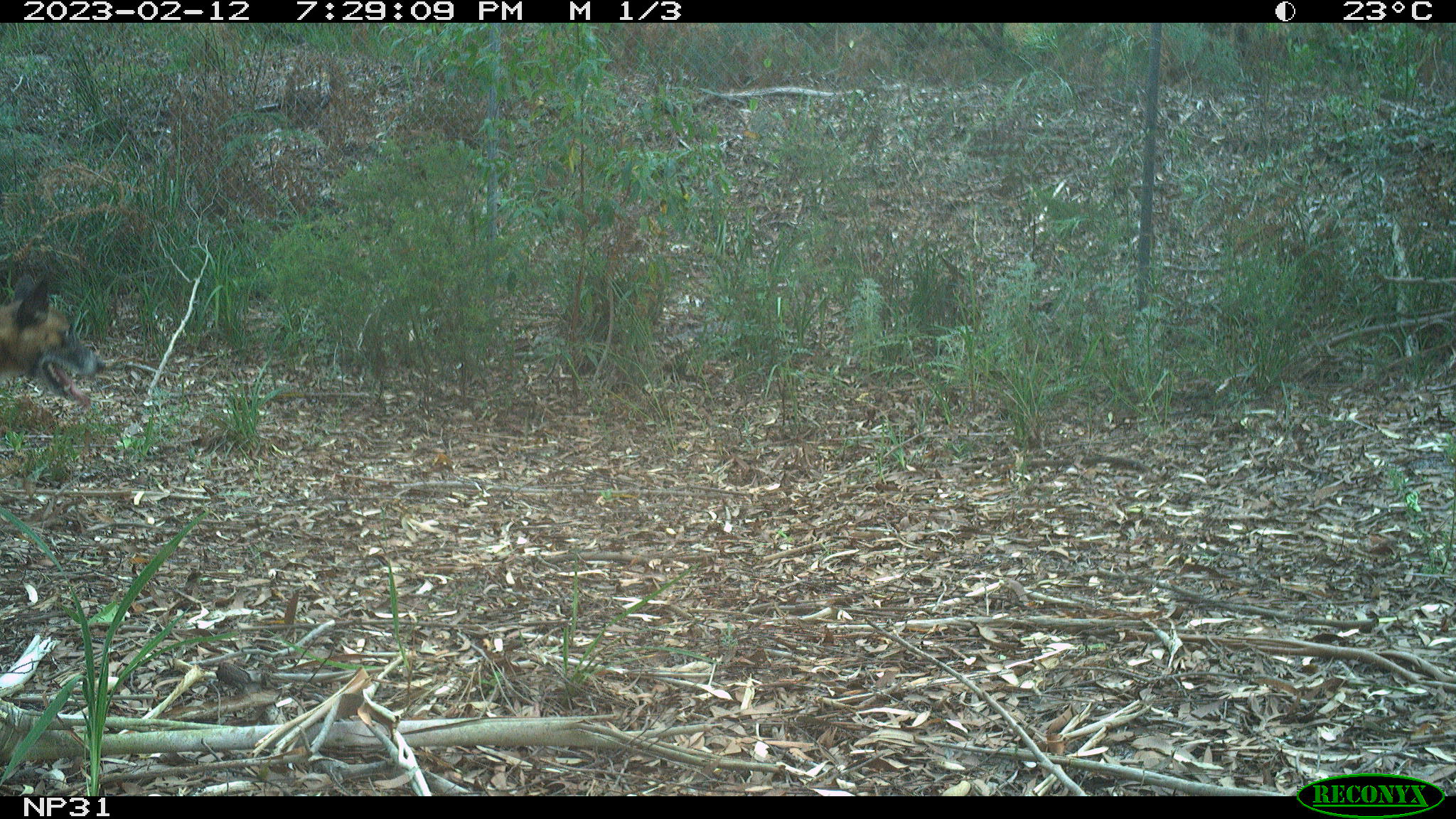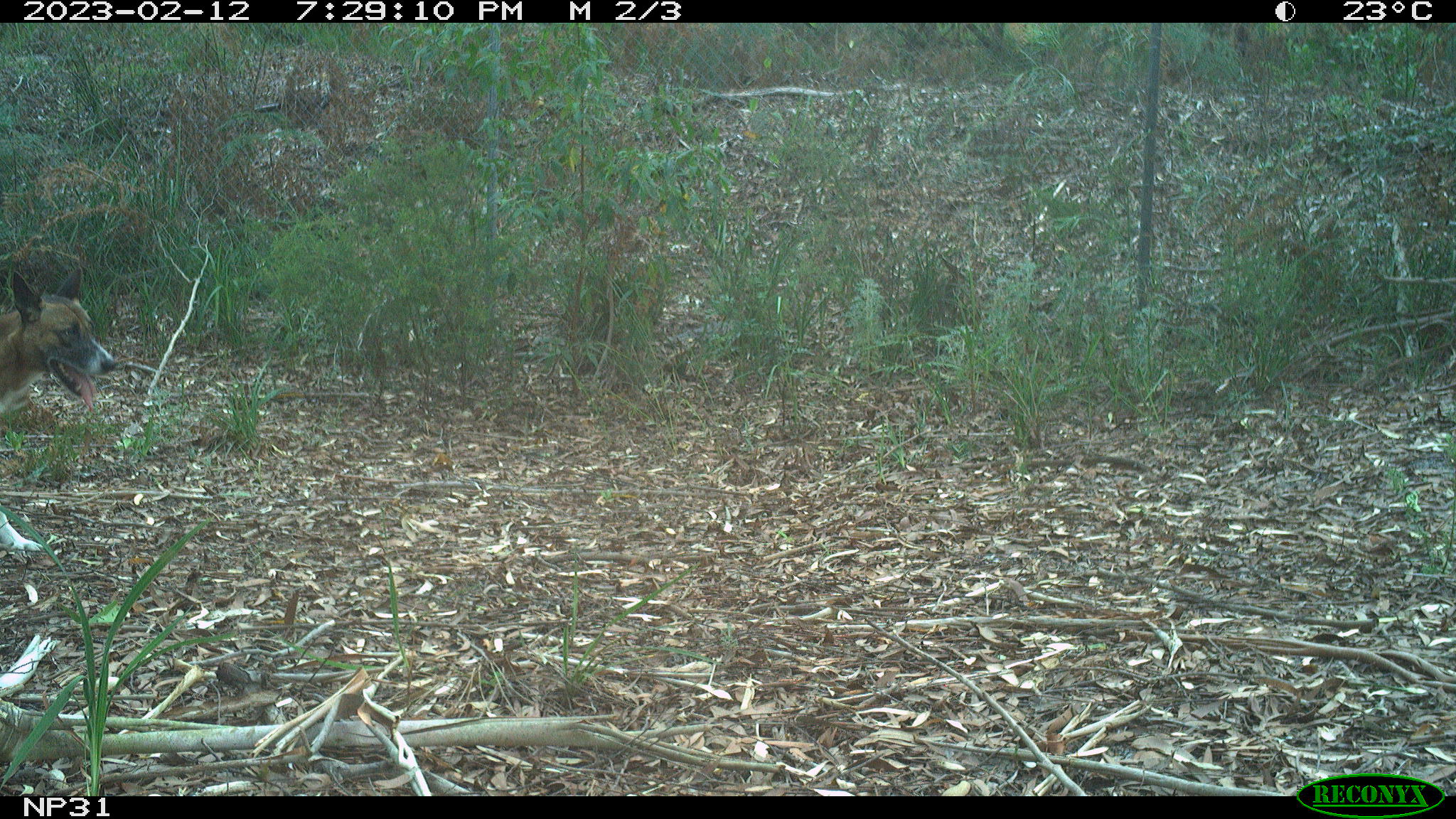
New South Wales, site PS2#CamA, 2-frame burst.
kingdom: Animalia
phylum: Chordata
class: Mammalia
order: Carnivora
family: Canidae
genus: Canis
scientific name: Canis familiaris dingo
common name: dingo